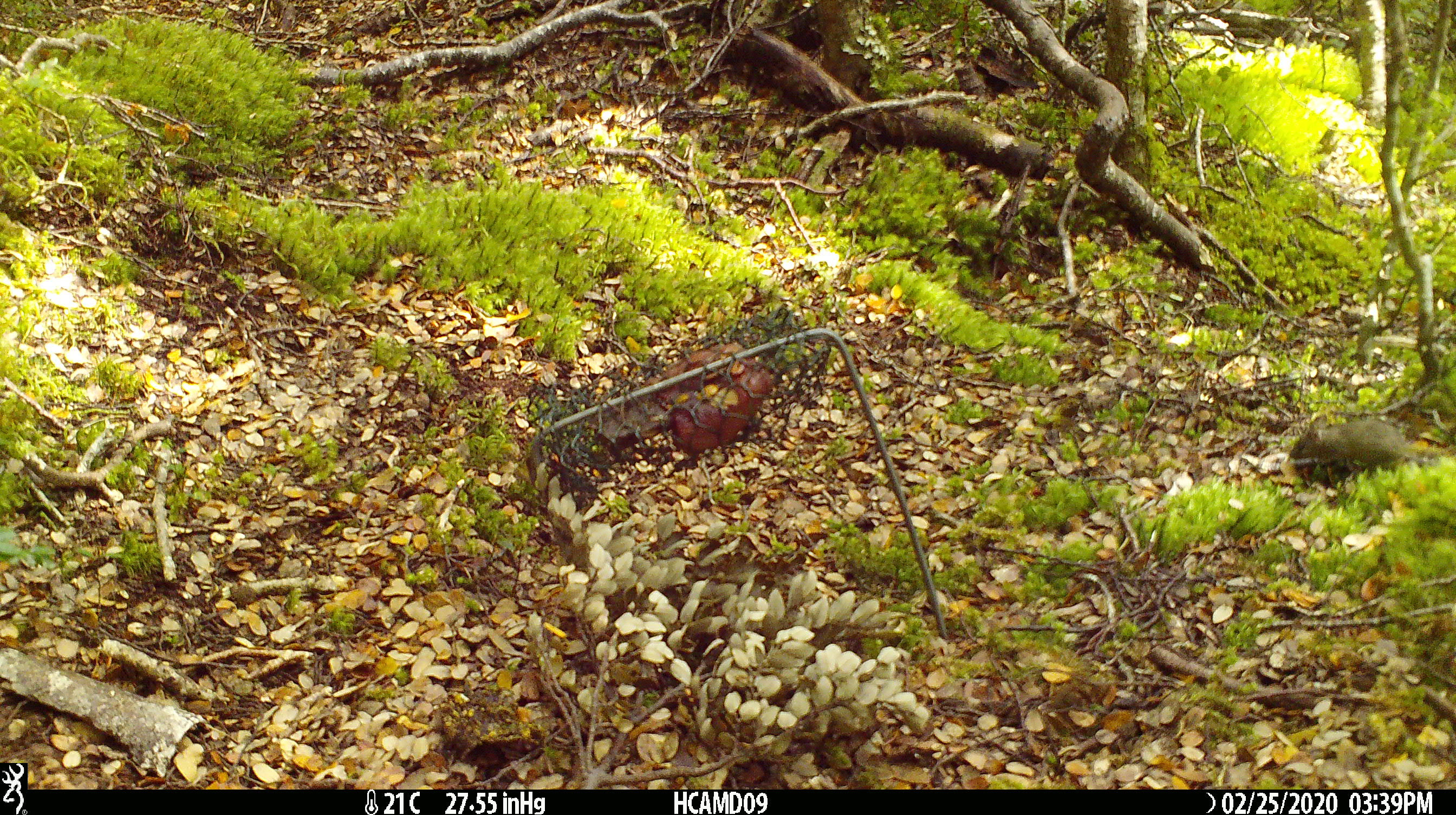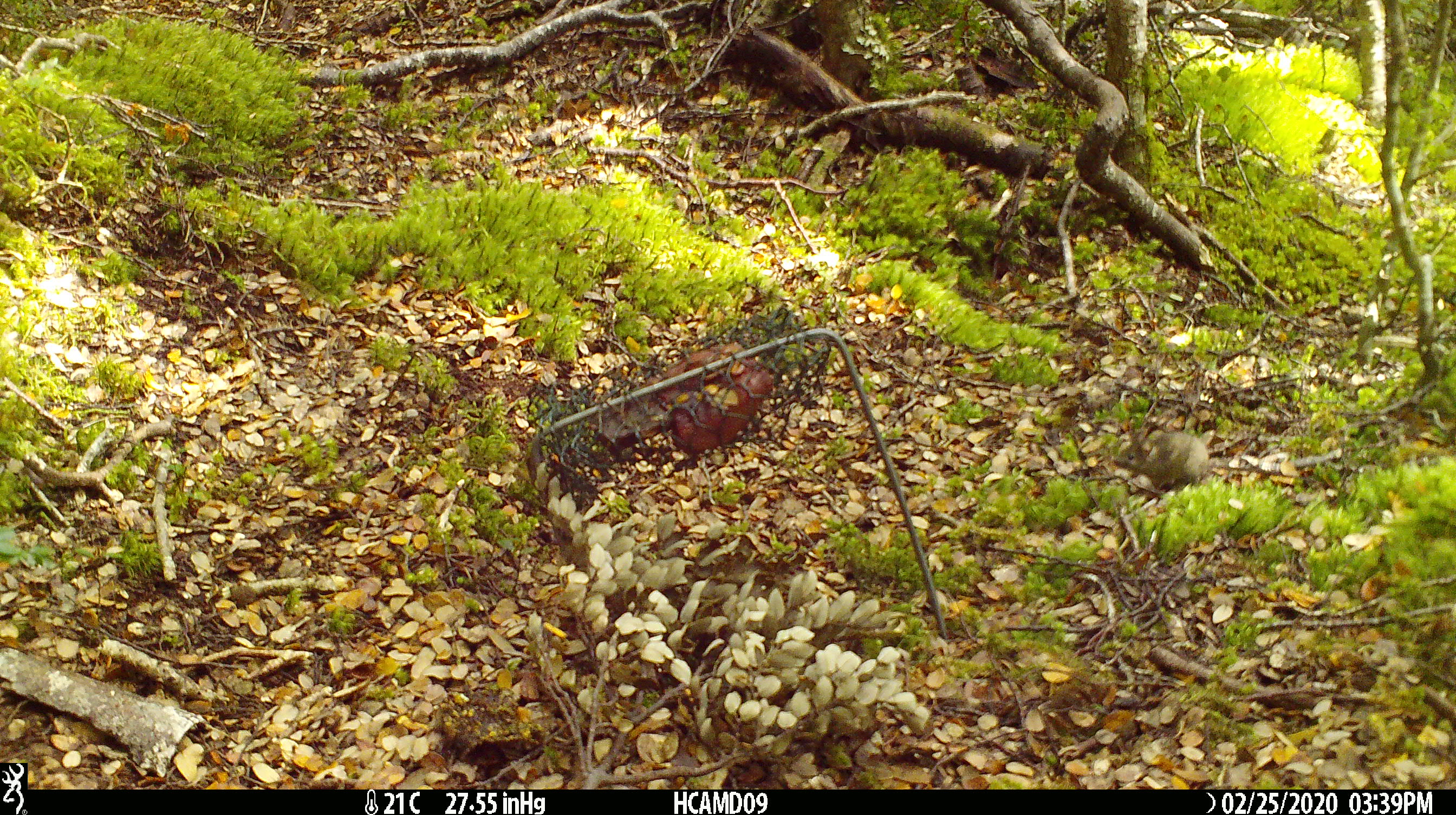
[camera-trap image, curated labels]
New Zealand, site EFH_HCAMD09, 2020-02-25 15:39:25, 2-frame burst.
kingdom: Animalia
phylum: Chordata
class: Mammalia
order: Rodentia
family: Muridae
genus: Mus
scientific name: Mus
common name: mouse